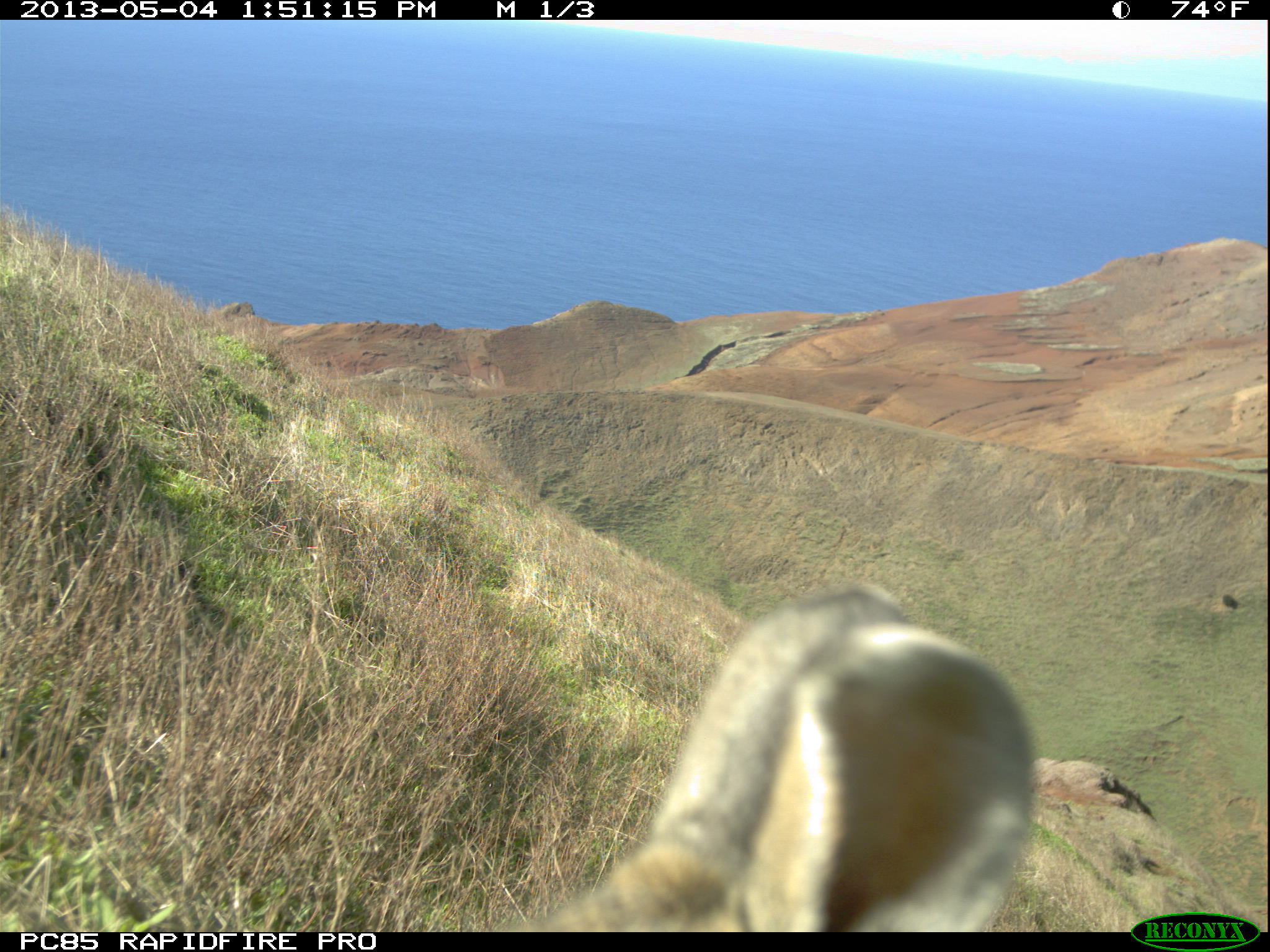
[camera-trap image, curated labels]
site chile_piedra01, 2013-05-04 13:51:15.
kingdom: Animalia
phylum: Chordata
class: Mammalia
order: Lagomorpha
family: Leporidae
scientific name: Leporidae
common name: rabbits and hares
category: rabbit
Rabbit (rabbits and hares) (Leporidae).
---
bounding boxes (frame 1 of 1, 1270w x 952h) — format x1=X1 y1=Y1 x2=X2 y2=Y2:
rabbit: x1=507 y1=579 x2=1040 y2=932